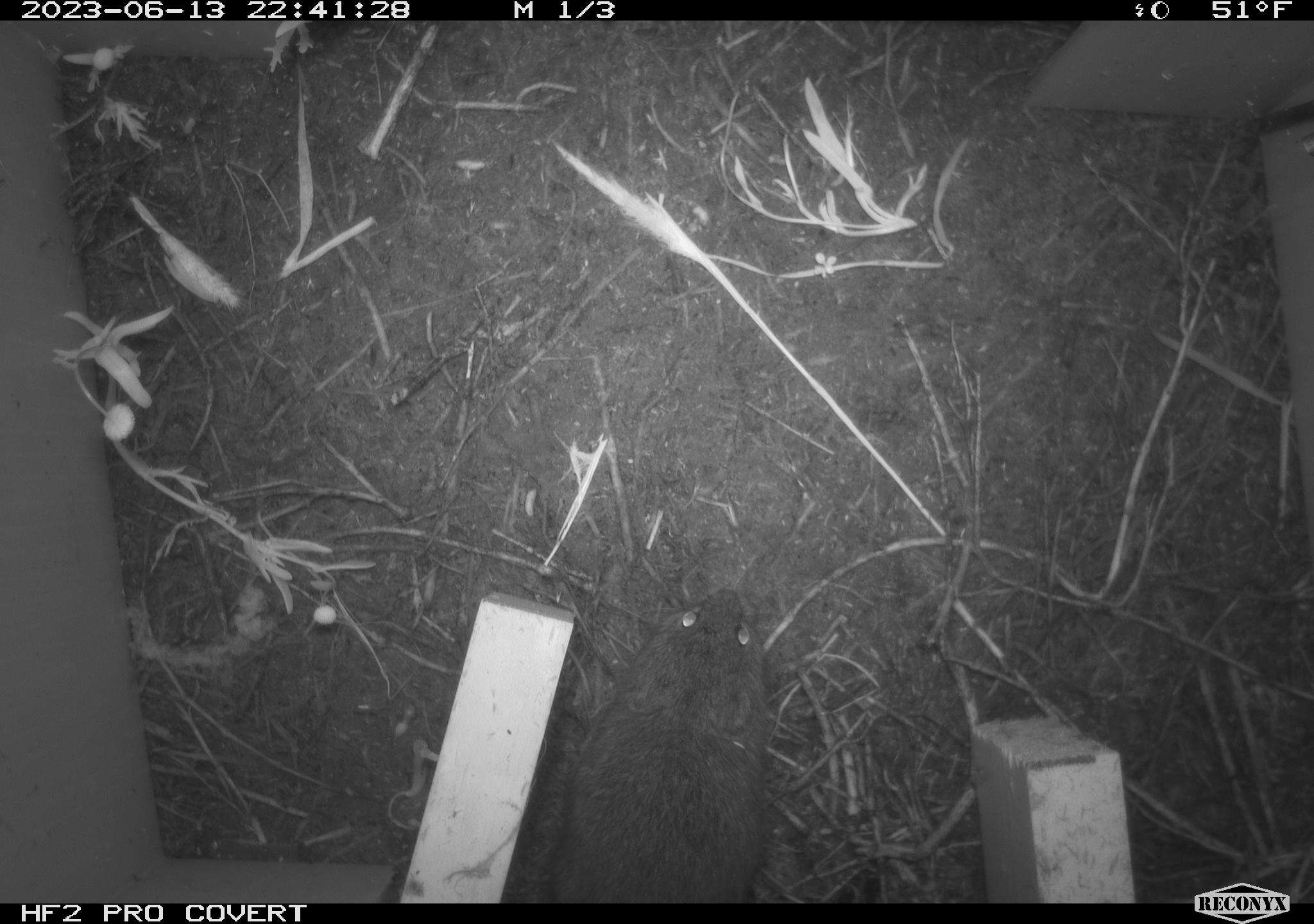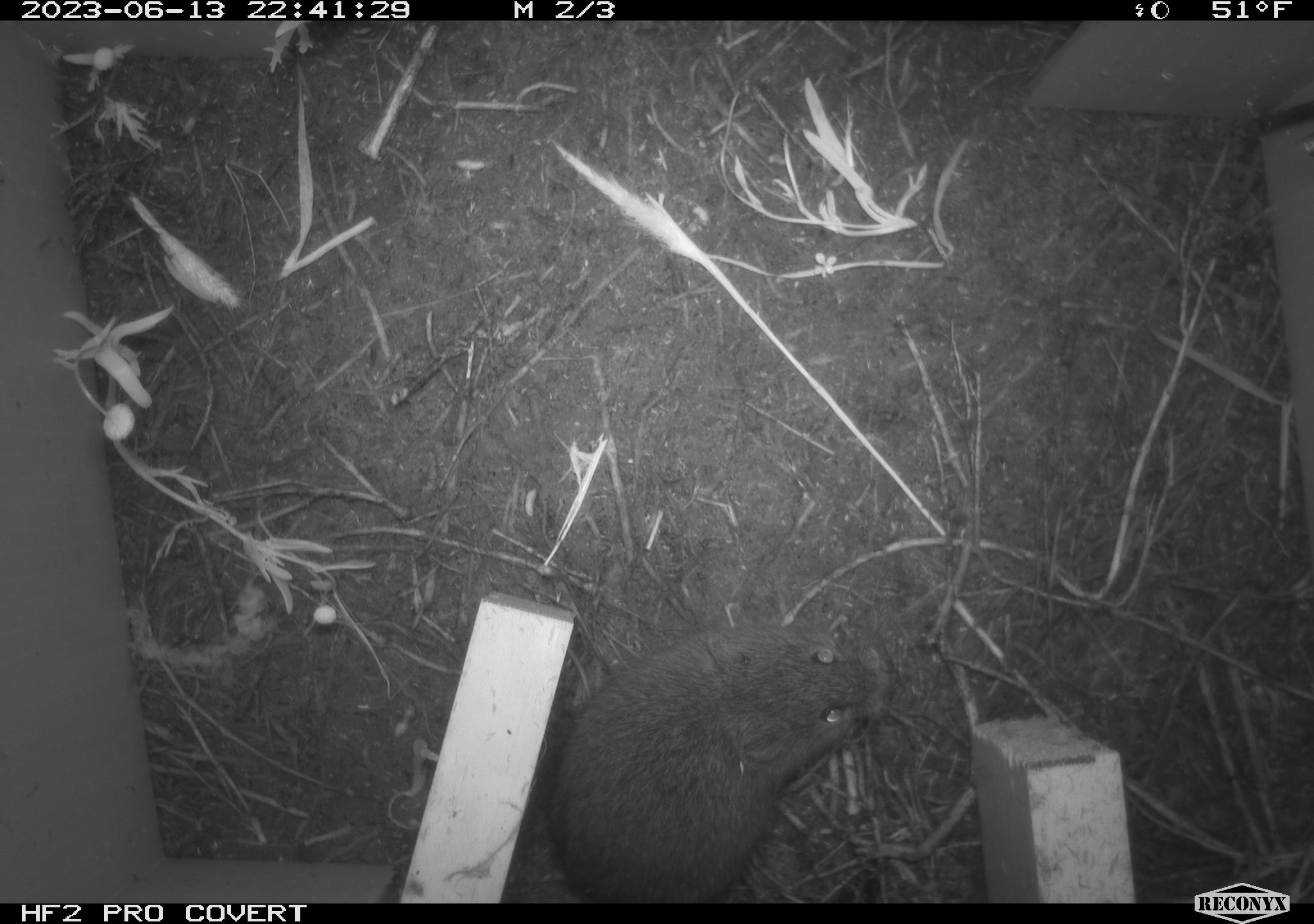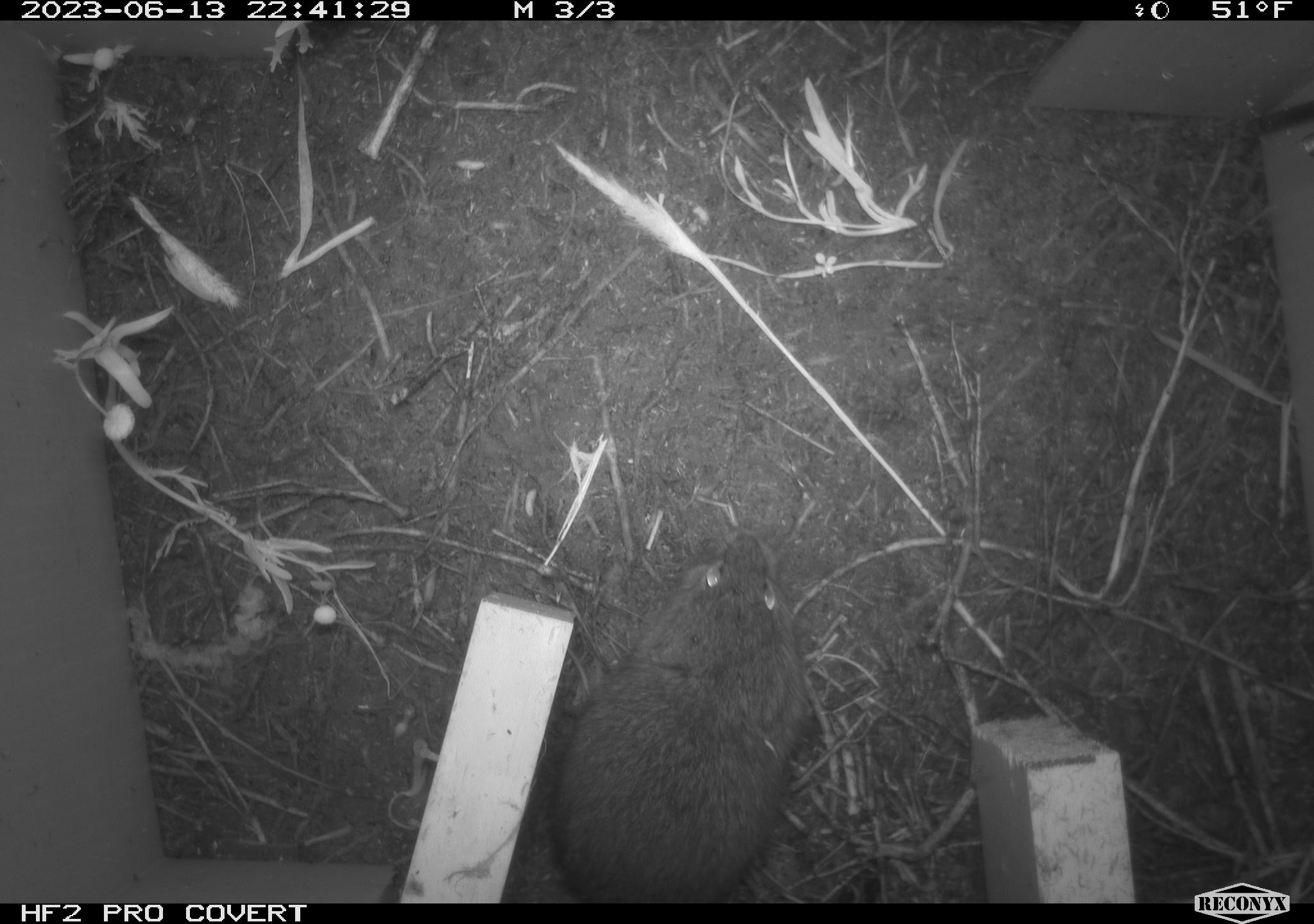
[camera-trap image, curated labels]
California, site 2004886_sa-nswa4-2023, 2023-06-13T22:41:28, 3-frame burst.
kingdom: Animalia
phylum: Chordata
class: Mammalia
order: Rodentia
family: Cricetidae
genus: Microtus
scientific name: Microtus californicus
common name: california vole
California vole (Microtus californicus).